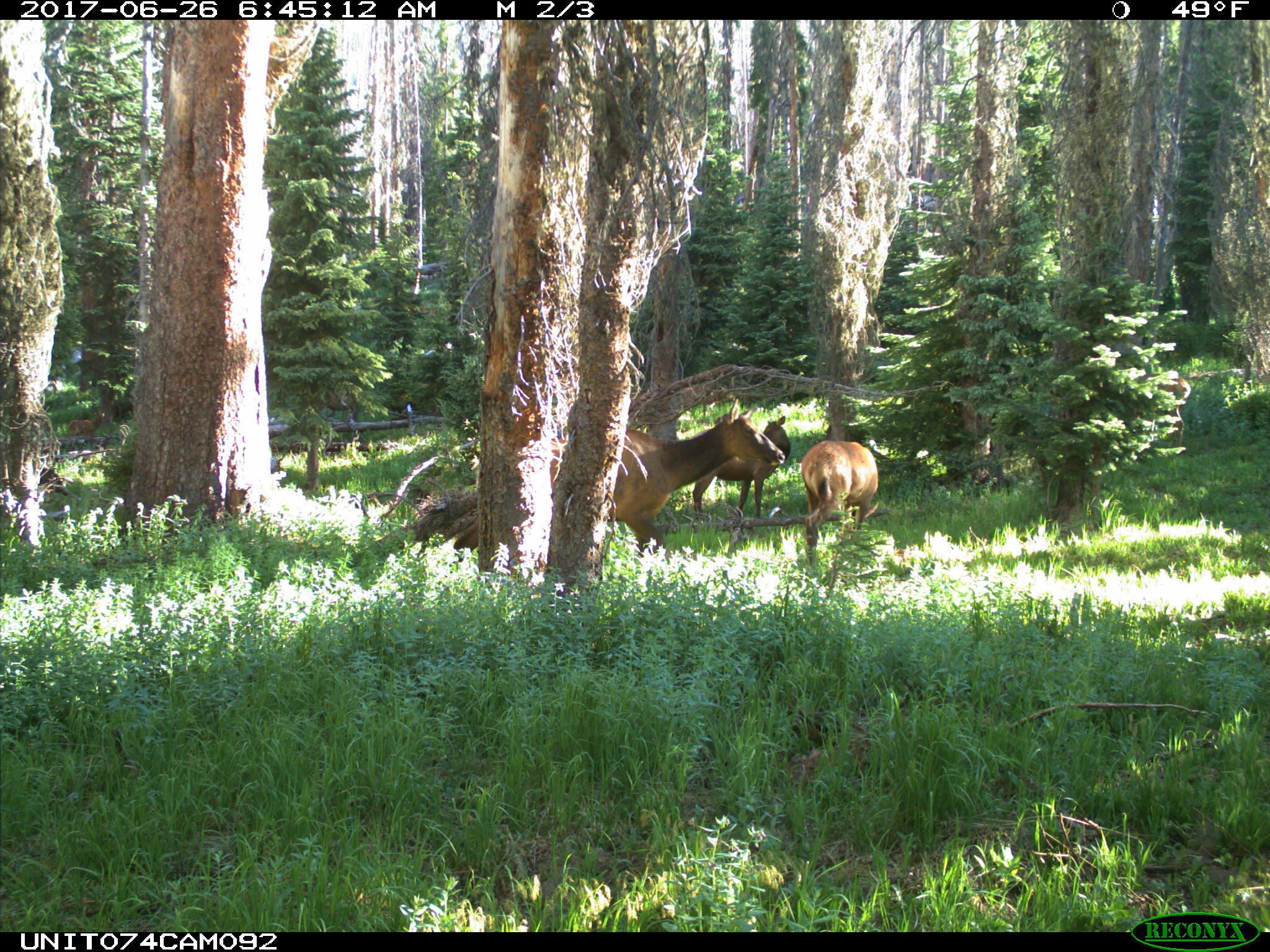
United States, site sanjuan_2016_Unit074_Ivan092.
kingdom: Animalia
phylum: Chordata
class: Mammalia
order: Artiodactyla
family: Cervidae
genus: Cervus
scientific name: Cervus elaphus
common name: red deer